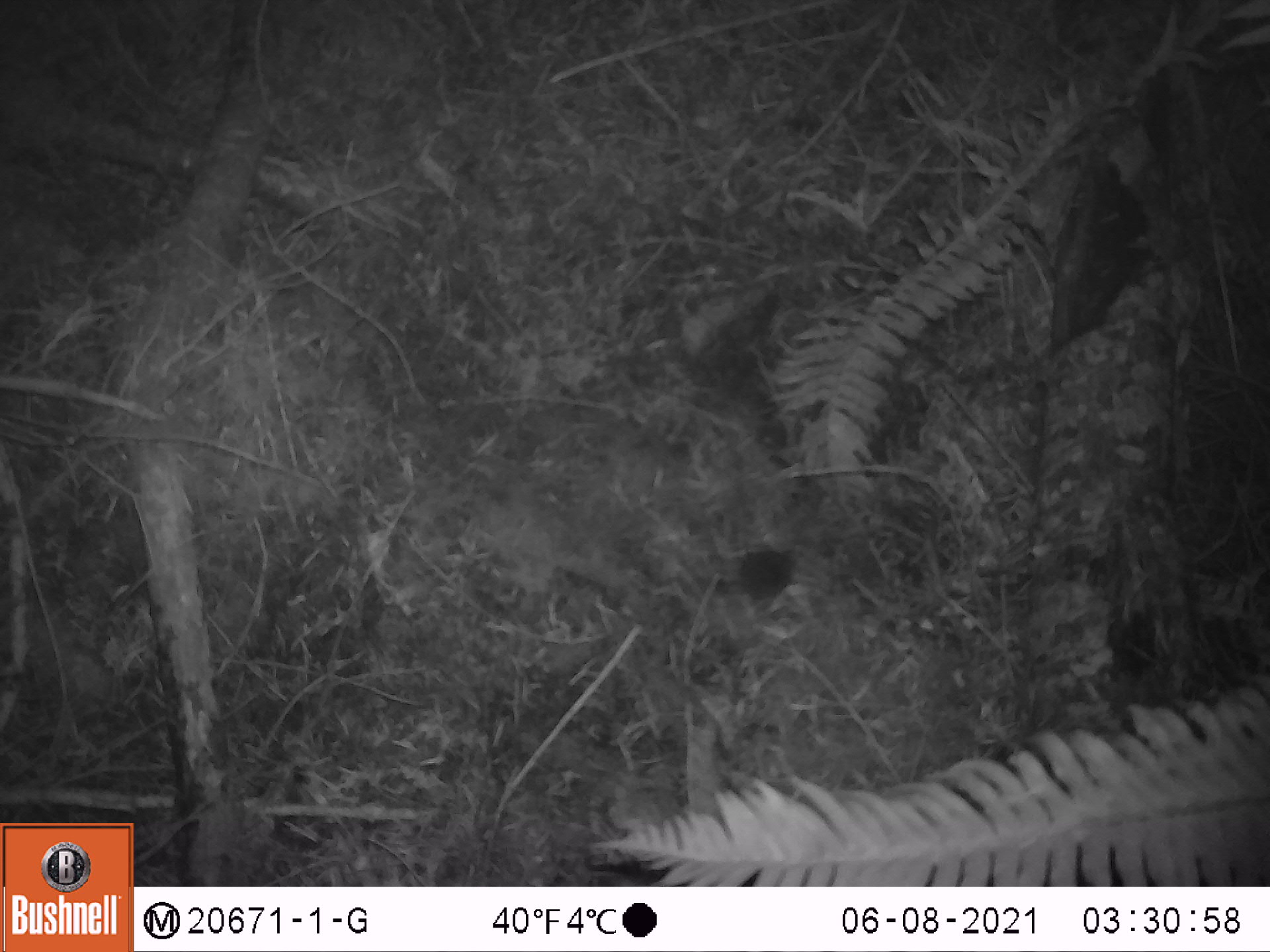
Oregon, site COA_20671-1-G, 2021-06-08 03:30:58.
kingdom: Animalia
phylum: Chordata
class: Mammalia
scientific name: Mammalia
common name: small mammal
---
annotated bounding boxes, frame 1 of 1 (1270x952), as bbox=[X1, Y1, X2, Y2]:
small mammal: bbox=[678, 522, 822, 635]